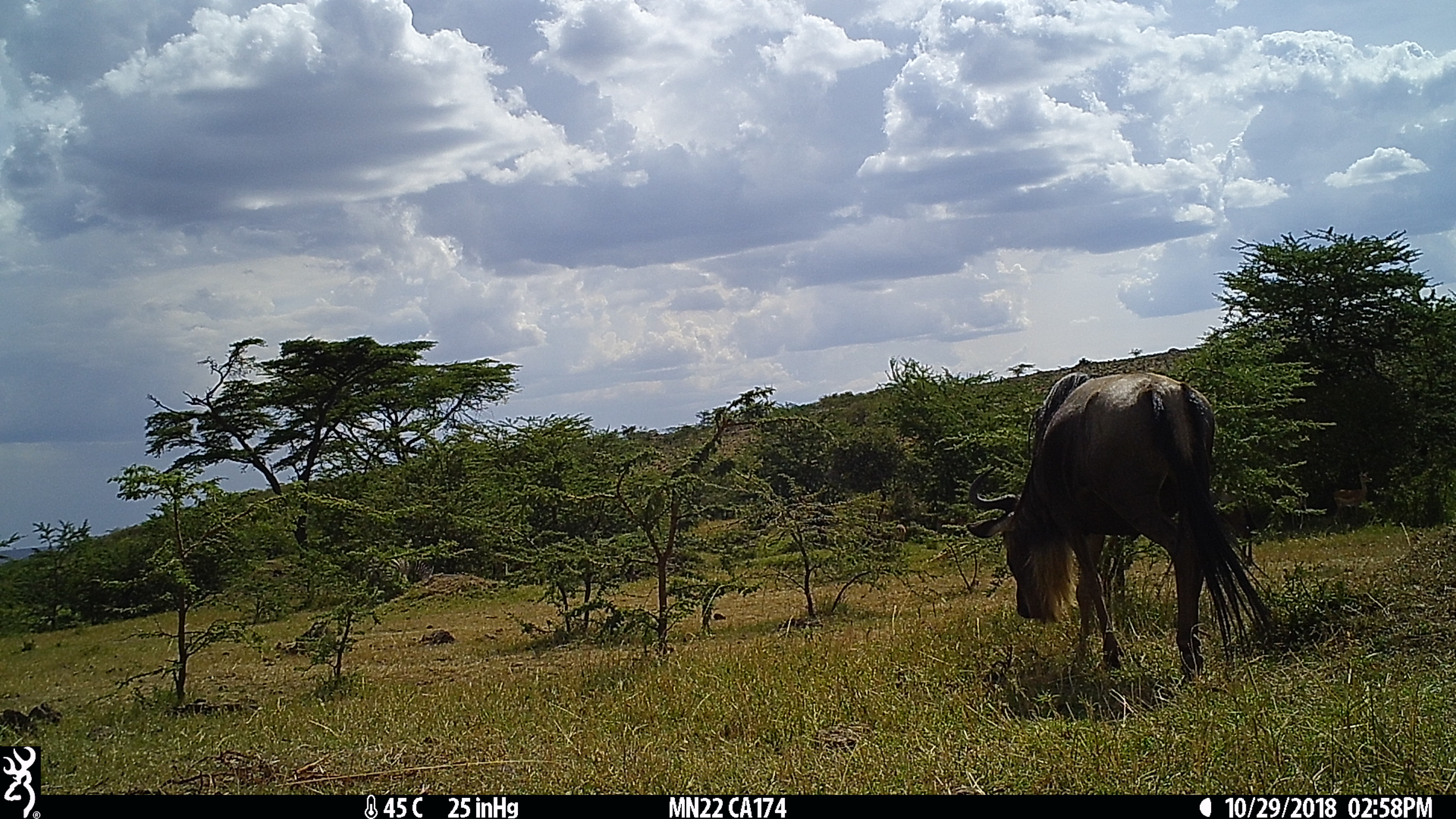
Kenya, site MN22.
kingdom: Animalia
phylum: Chordata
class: Mammalia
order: Artiodactyla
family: Bovidae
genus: Aepyceros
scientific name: Aepyceros melampus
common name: impala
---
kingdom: Animalia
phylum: Chordata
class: Mammalia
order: Artiodactyla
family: Bovidae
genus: Connochaetes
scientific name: Connochaetes taurinus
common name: blue wildebeest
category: wildebeest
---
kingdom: Animalia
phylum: Chordata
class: Mammalia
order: Perissodactyla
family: Equidae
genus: Equus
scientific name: Equus quagga burchellii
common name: burchell's zebra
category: zebra